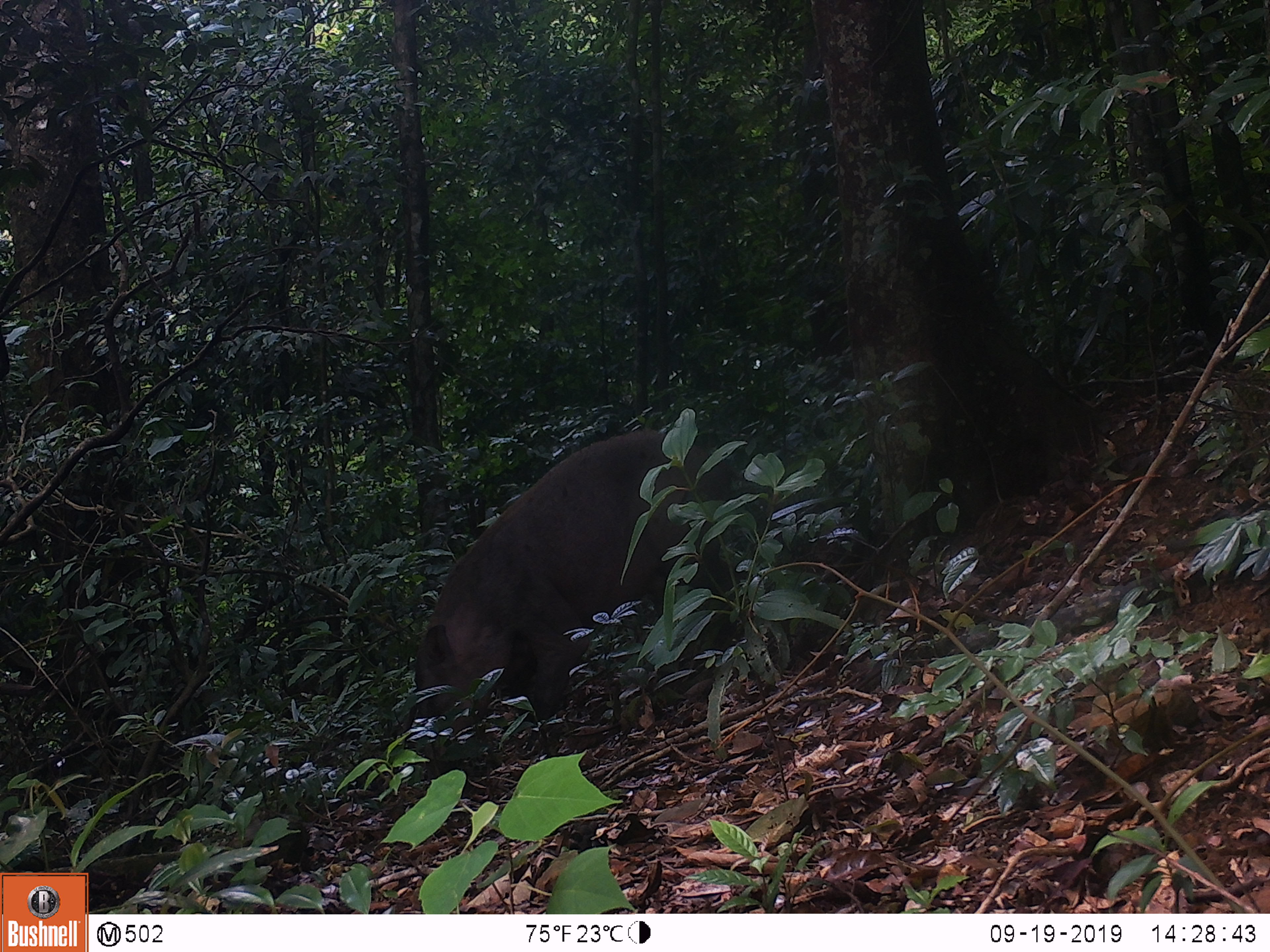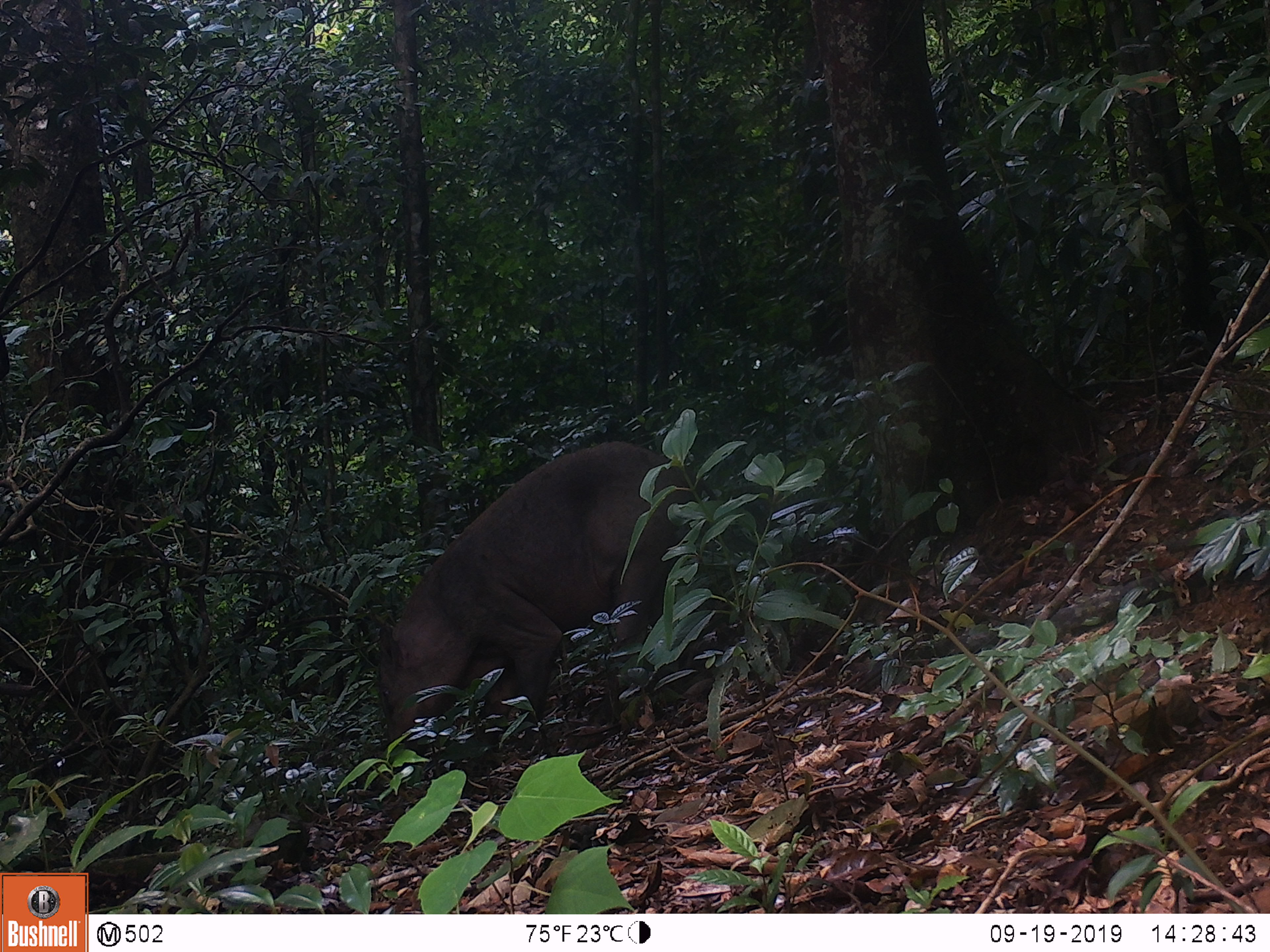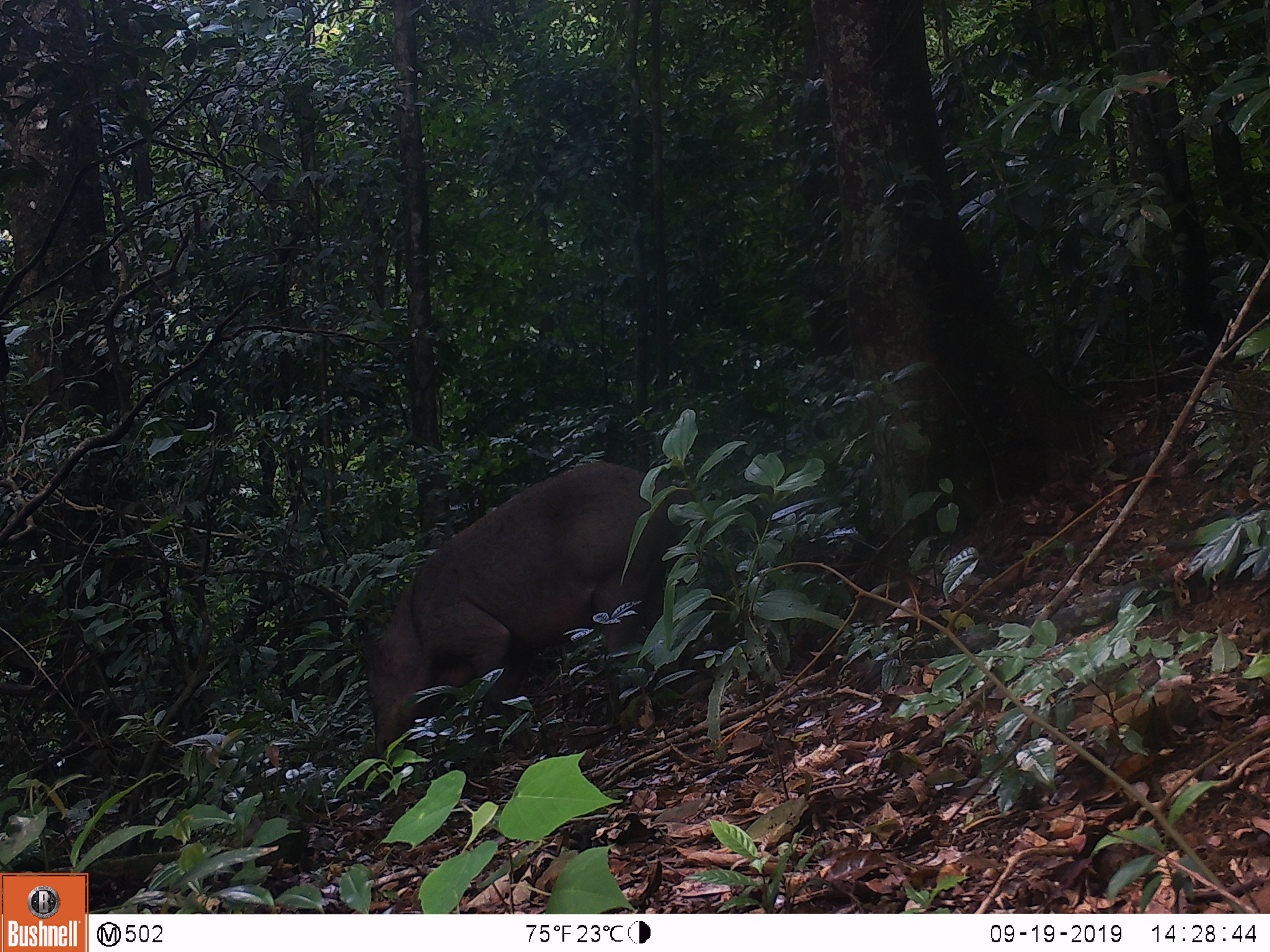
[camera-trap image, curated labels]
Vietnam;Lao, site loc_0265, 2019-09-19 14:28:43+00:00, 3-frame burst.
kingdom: Animalia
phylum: Chordata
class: Mammalia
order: Artiodactyla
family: Suidae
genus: Sus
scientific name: Sus scrofa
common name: eurasian wild pig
Eurasian wild pig (Sus scrofa). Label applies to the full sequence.